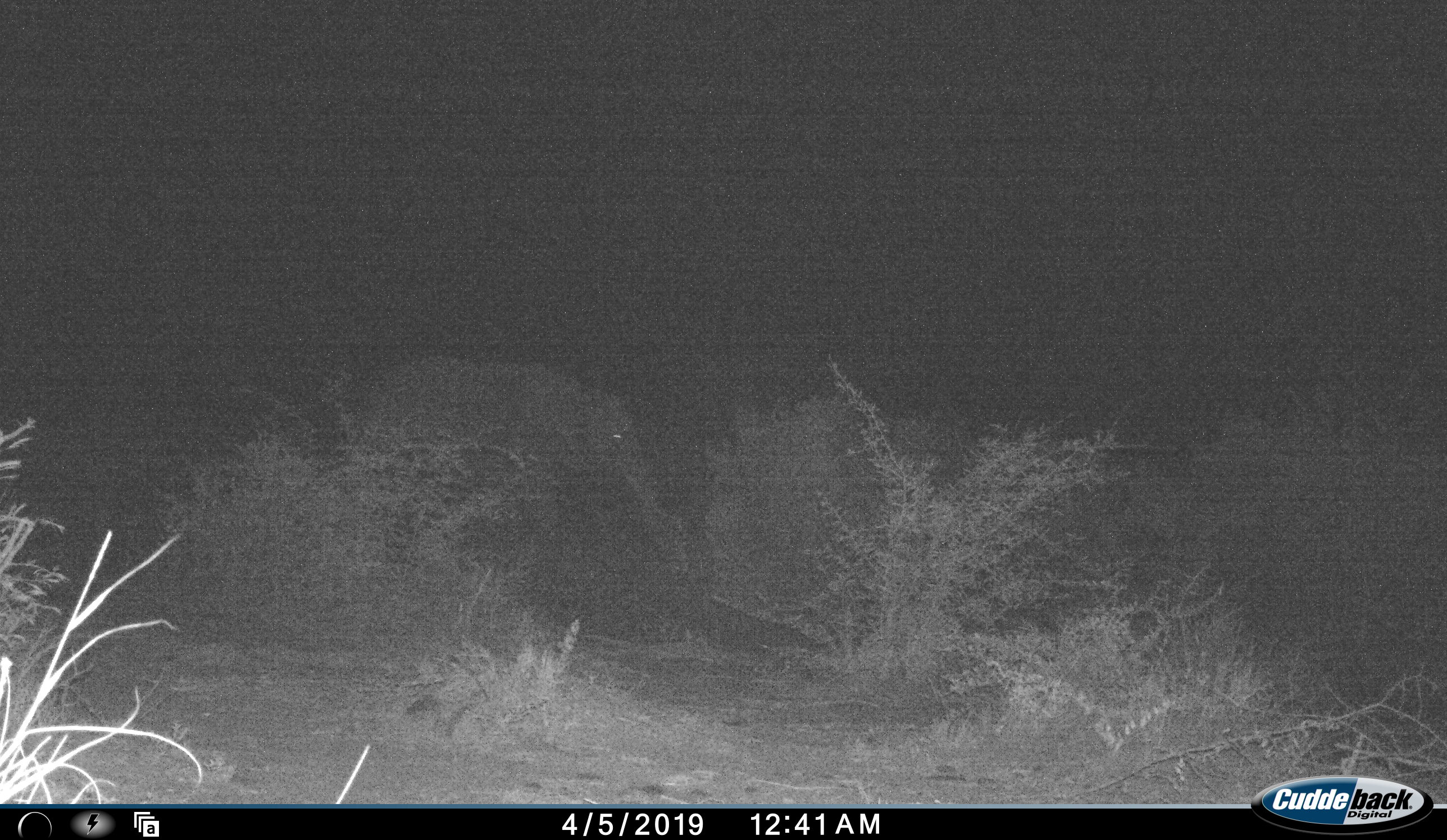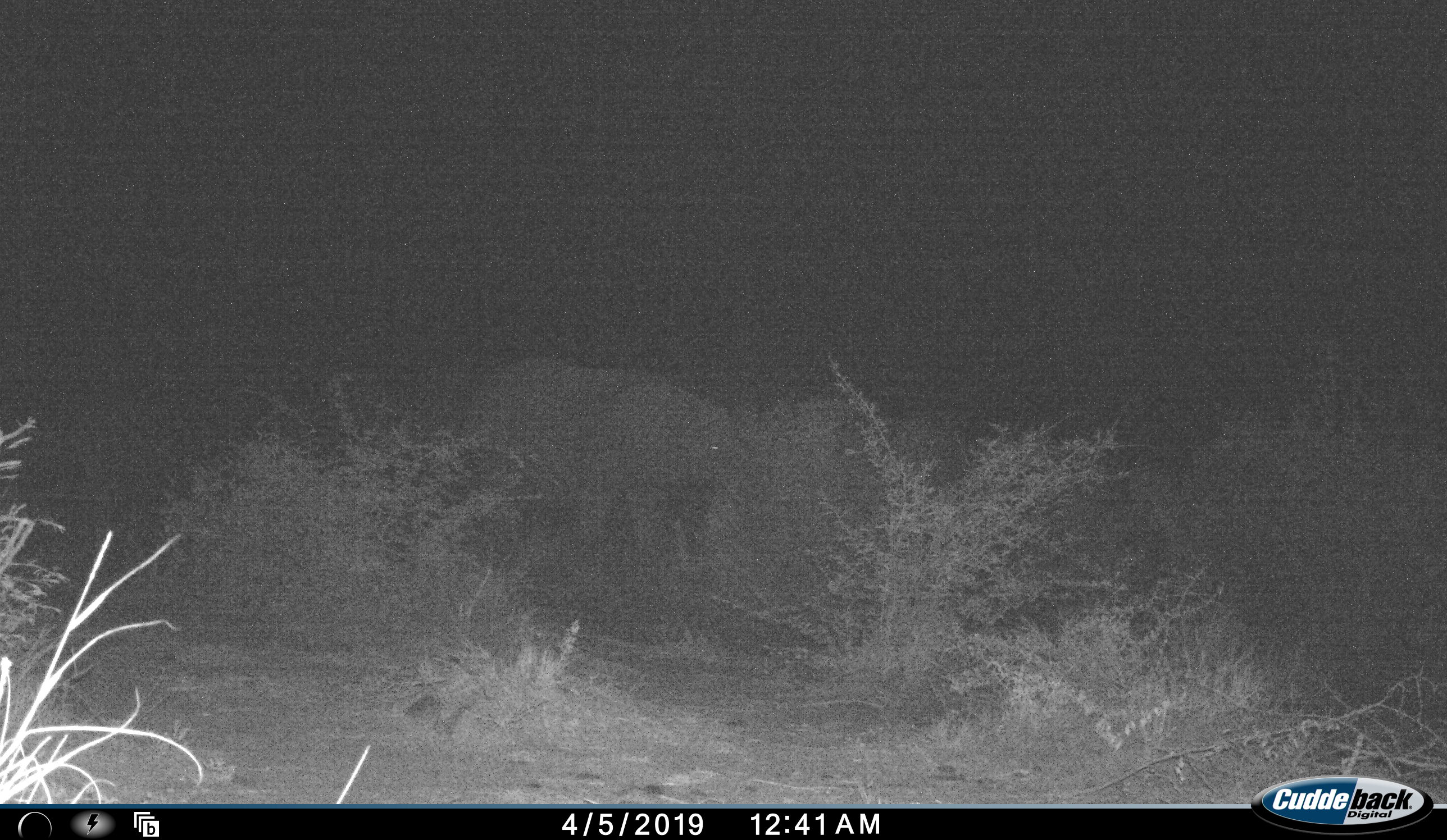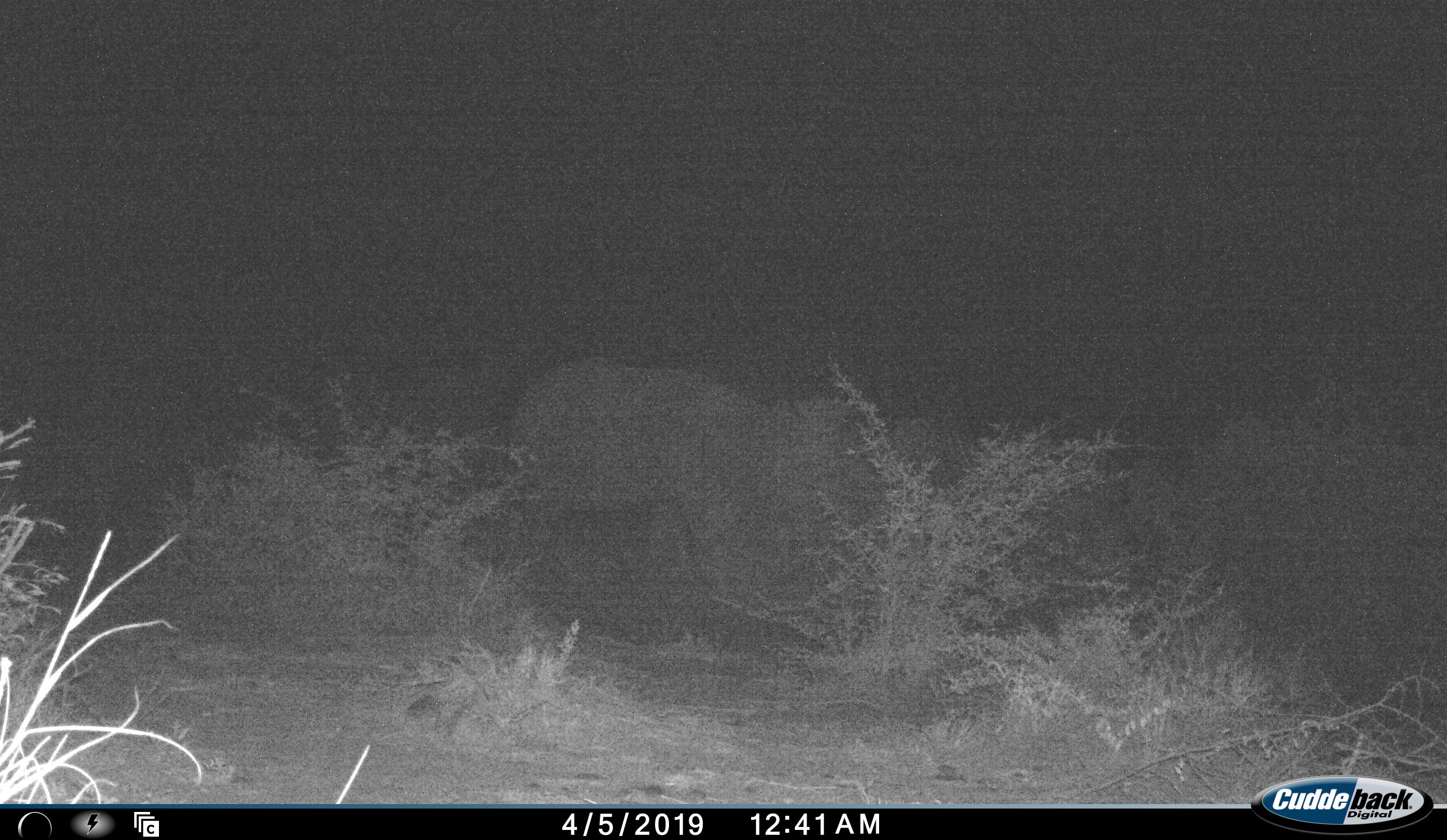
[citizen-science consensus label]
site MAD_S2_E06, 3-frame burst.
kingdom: Animalia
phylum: Chordata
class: Mammalia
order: Proboscidea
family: Elephantidae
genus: Loxodonta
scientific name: Loxodonta africana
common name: african bush elephant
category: elephant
Elephant (african bush elephant) (Loxodonta africana), count 1. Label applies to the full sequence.